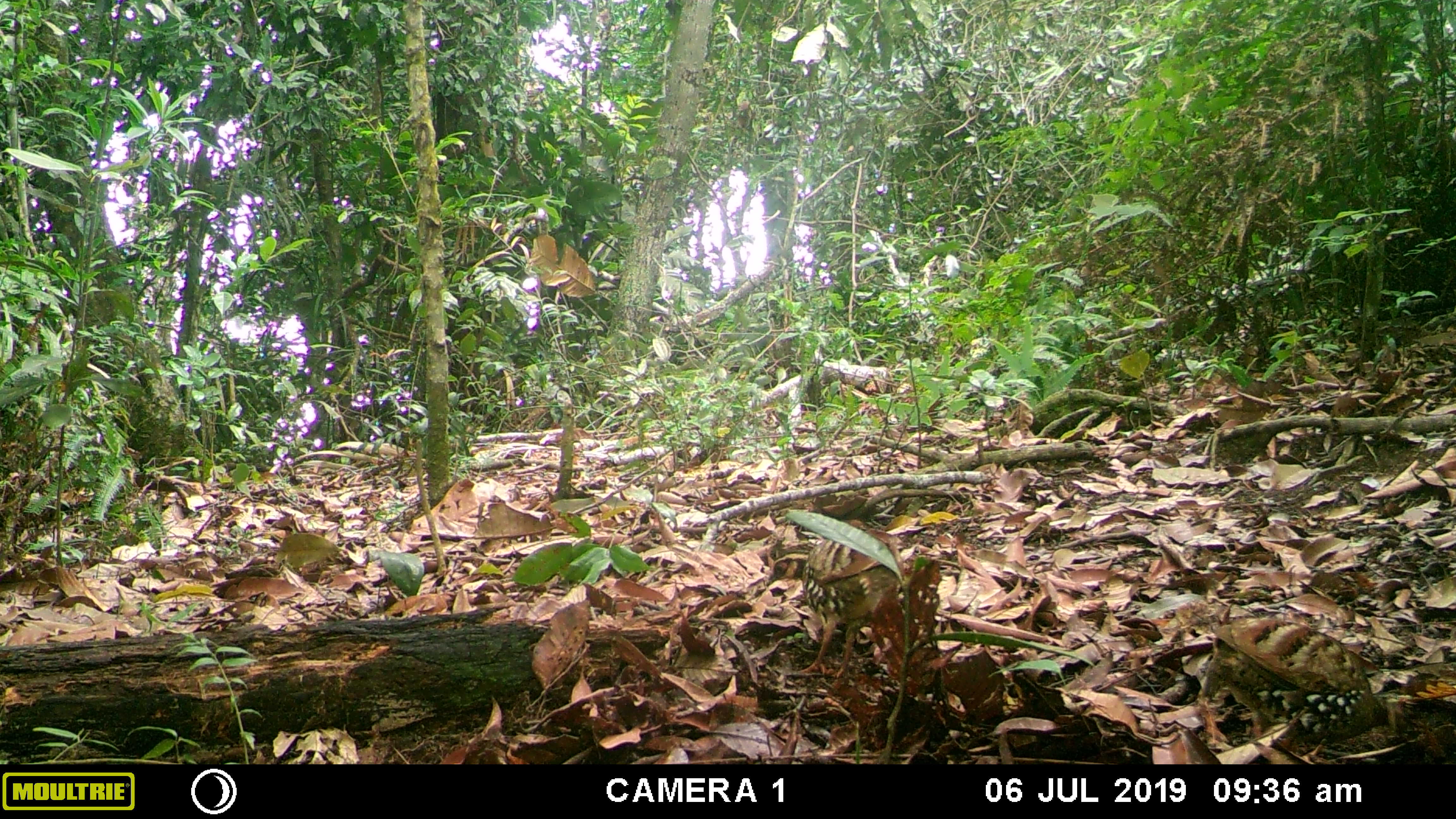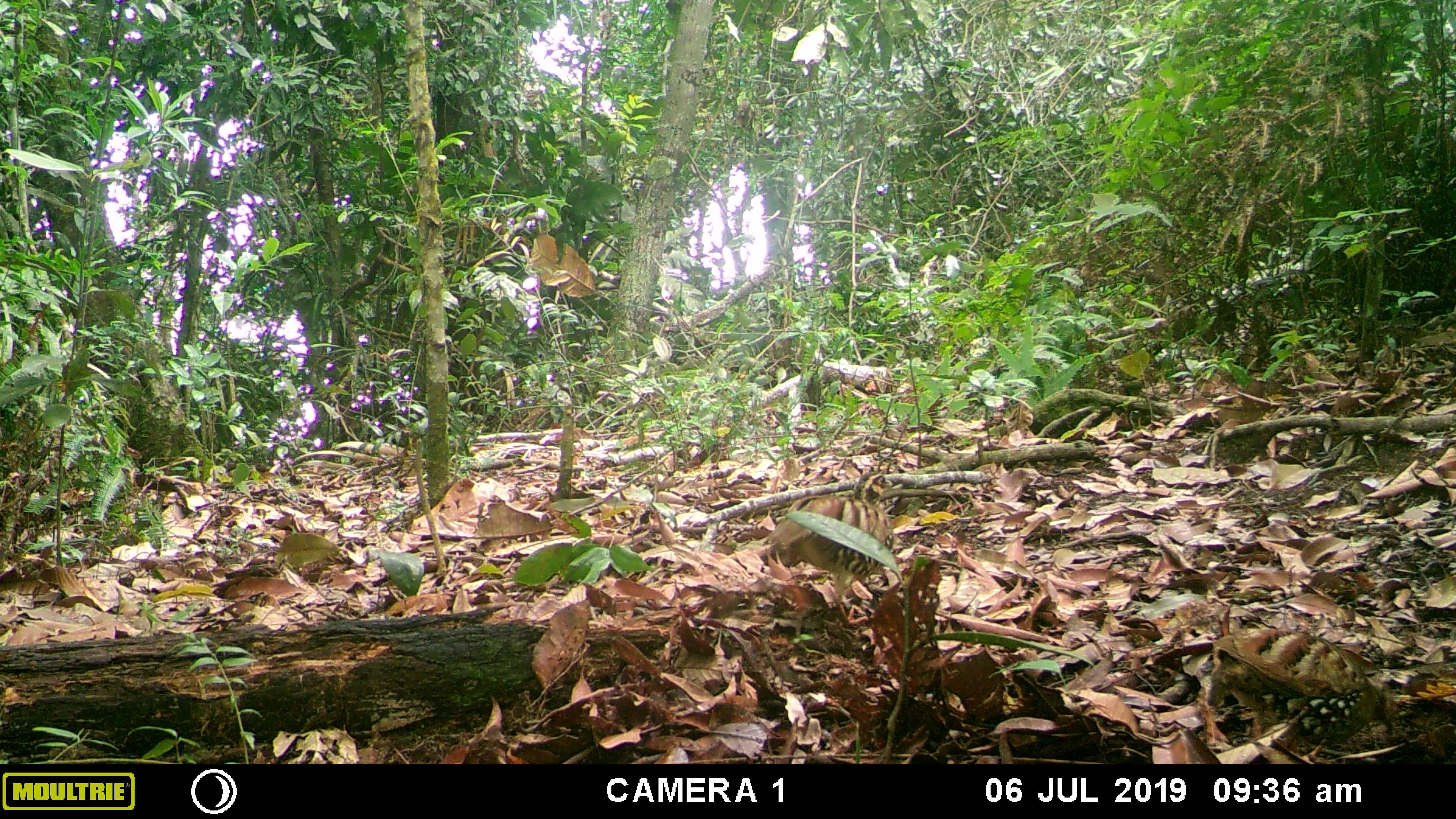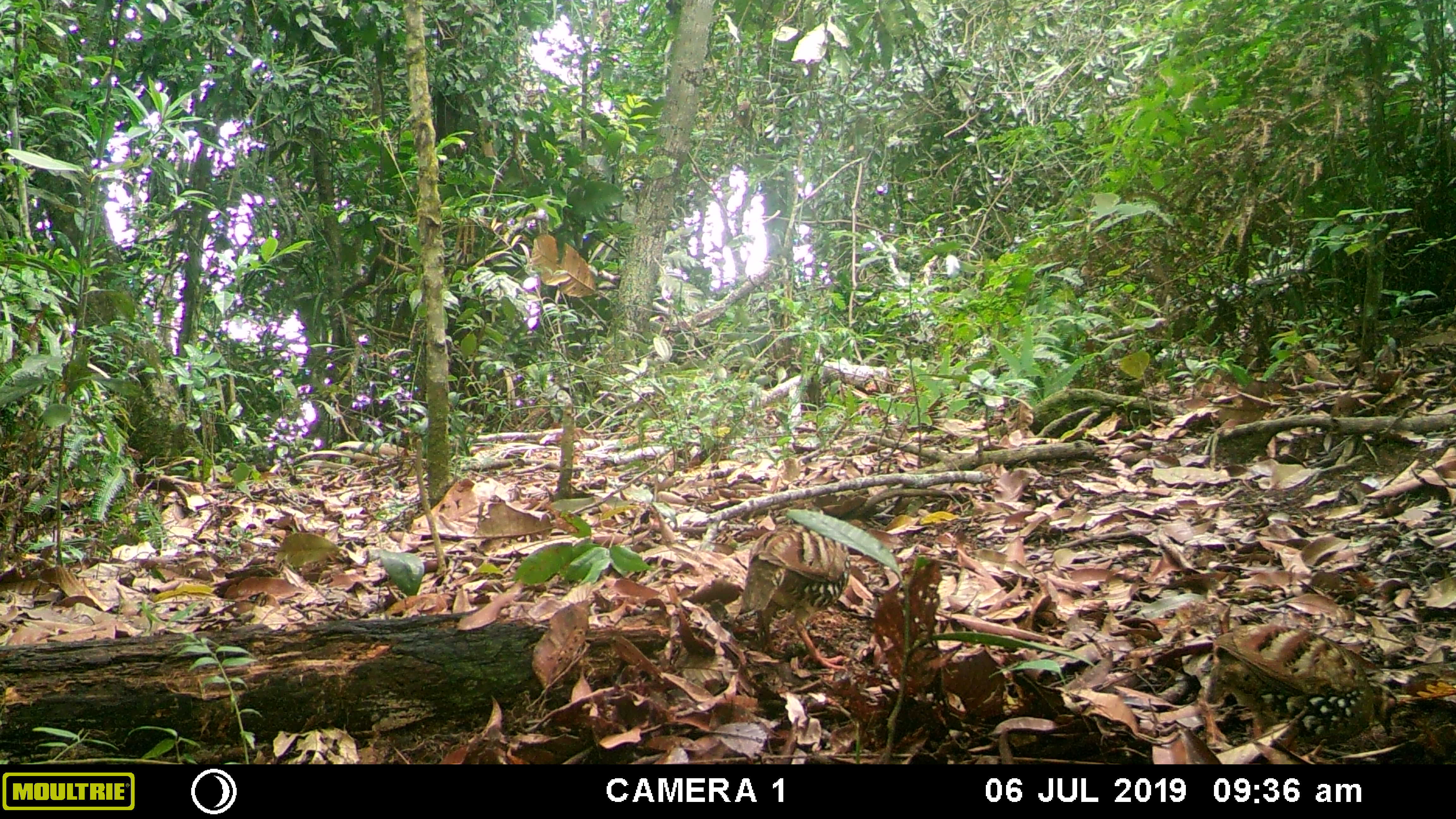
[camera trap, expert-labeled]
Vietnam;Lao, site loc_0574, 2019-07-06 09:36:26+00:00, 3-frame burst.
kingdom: Animalia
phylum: Chordata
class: Aves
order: Galliformes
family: Phasianidae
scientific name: Phasianidae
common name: partridge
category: unidentified partridge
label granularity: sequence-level